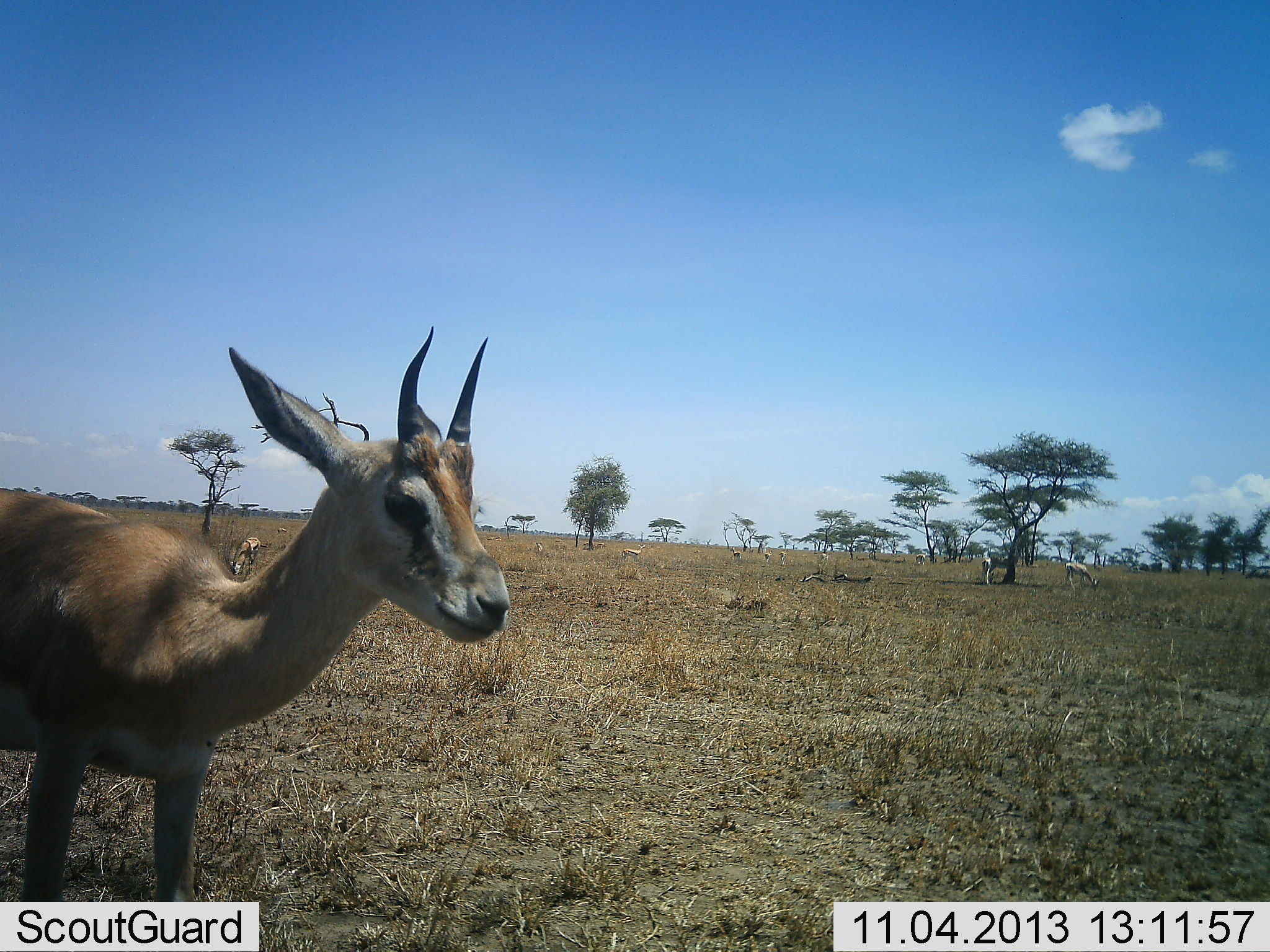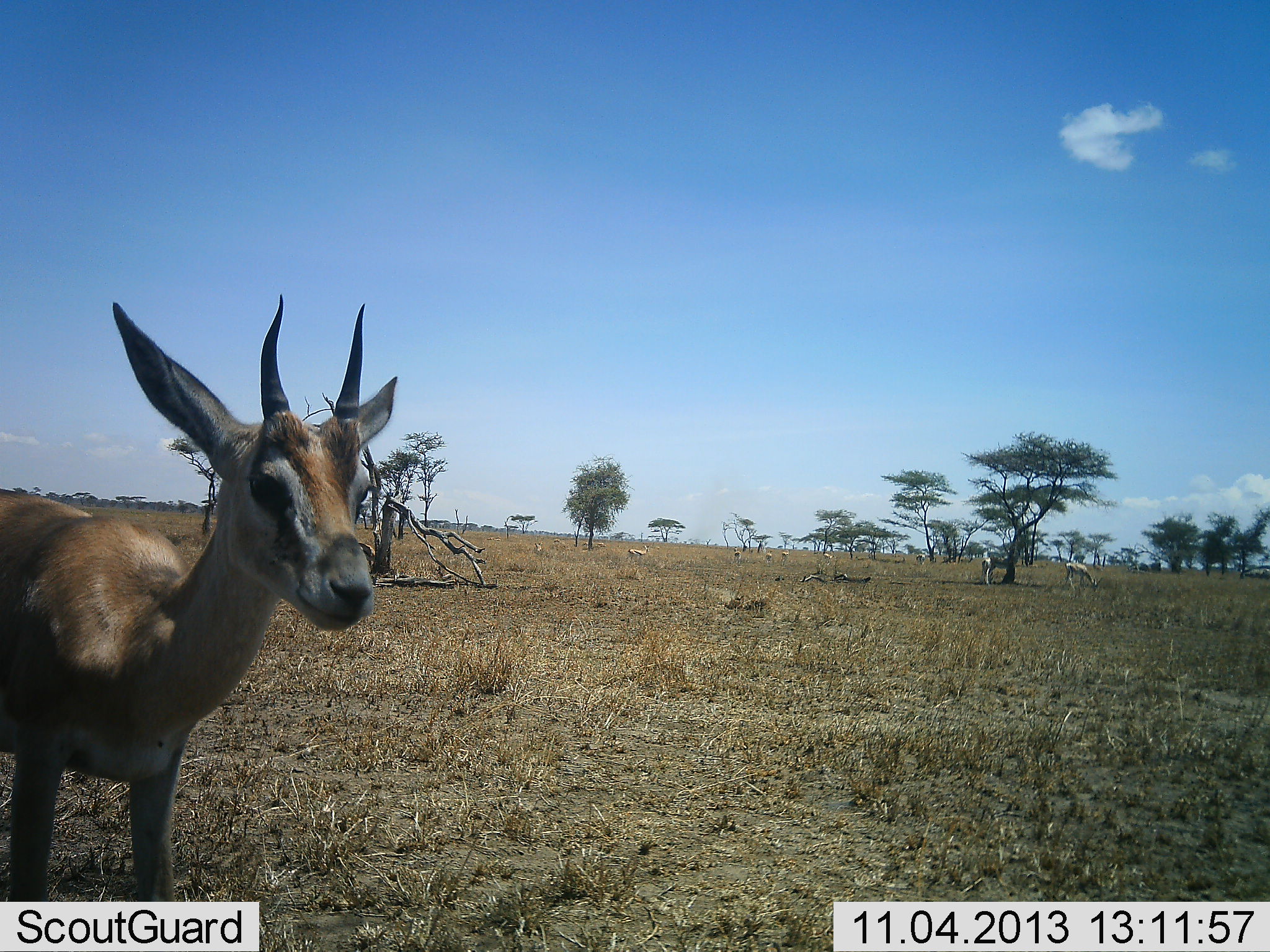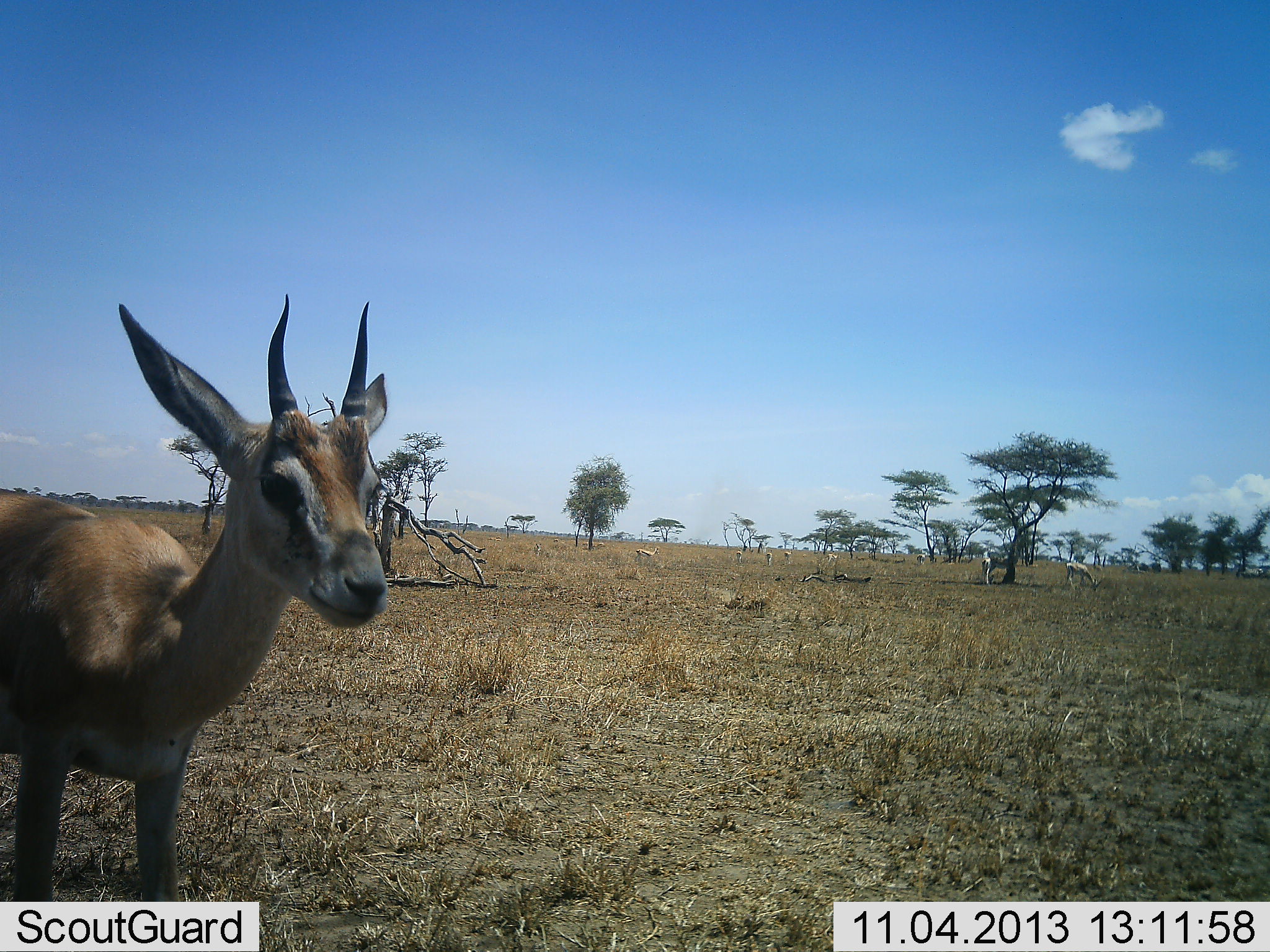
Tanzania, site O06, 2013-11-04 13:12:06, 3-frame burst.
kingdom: Animalia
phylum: Chordata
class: Mammalia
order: Artiodactyla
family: Bovidae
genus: Eudorcas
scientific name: Eudorcas thomsonii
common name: thomson's gazelle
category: gazellethomsons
Gazellethomsons (thomson's gazelle) (Eudorcas thomsonii), count 3. Behavior (volunteer vote fractions): standing 91%, resting 0%, moving 35%, interacting 0%. Young present (vote fraction): 4%. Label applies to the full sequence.